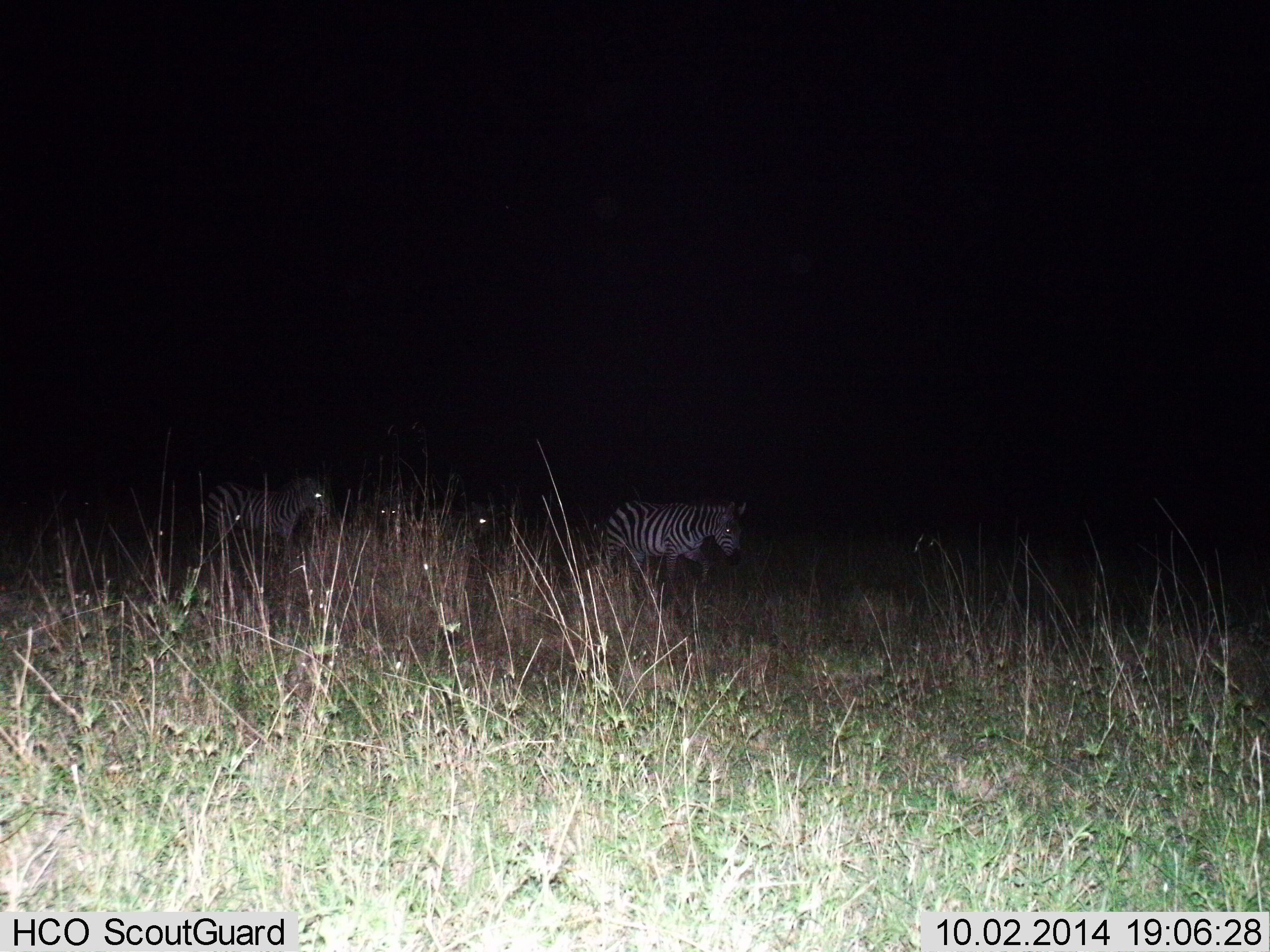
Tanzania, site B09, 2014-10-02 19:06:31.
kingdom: Animalia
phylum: Chordata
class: Mammalia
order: Perissodactyla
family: Equidae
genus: Equus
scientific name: Equus quagga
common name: plains zebra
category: zebra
Zebra (plains zebra) (Equus quagga), count 3. Behavior (volunteer vote fractions): standing 0%, resting 10%, moving 100%, interacting 0%. Young present (vote fraction): 0%. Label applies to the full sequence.